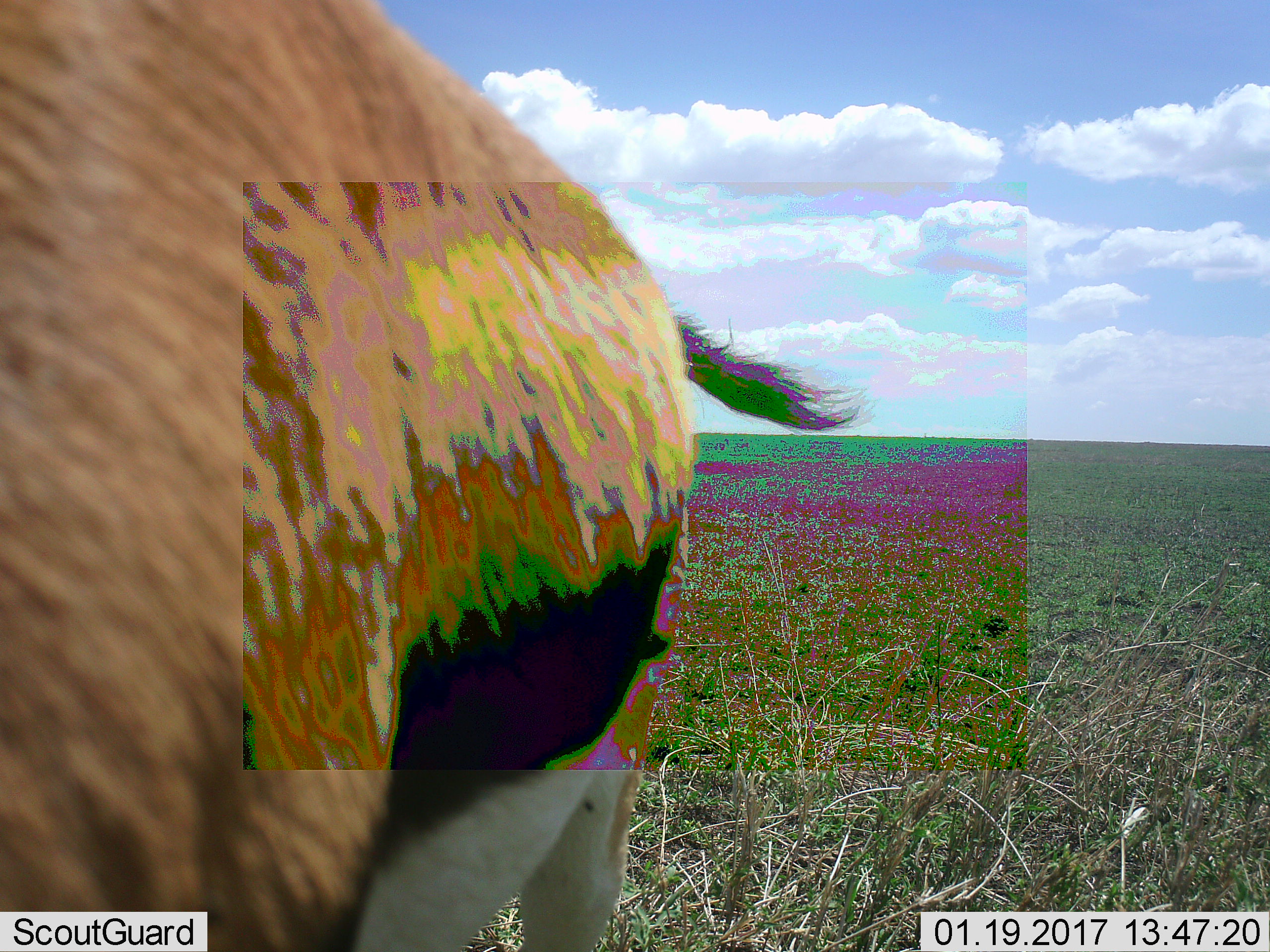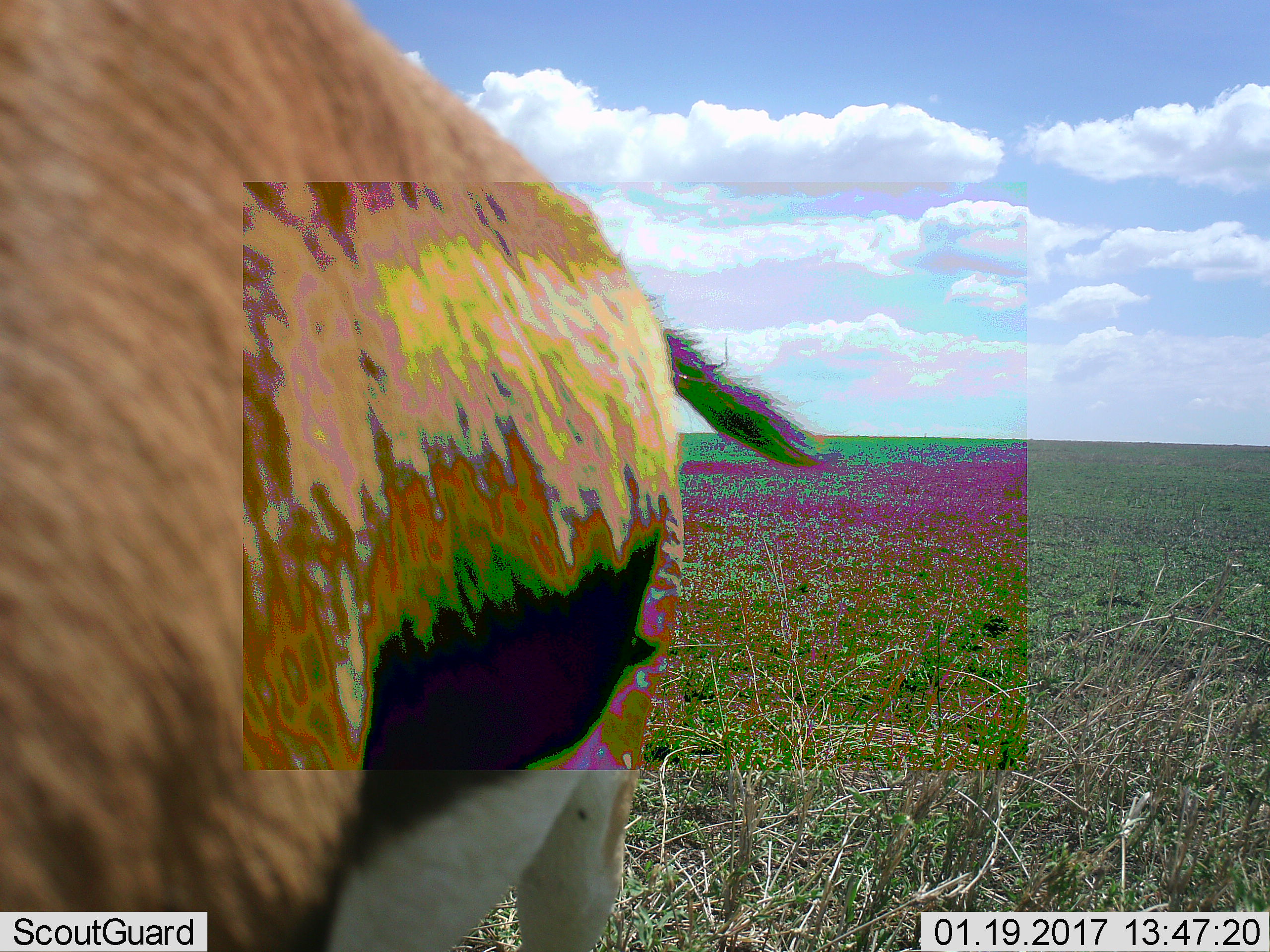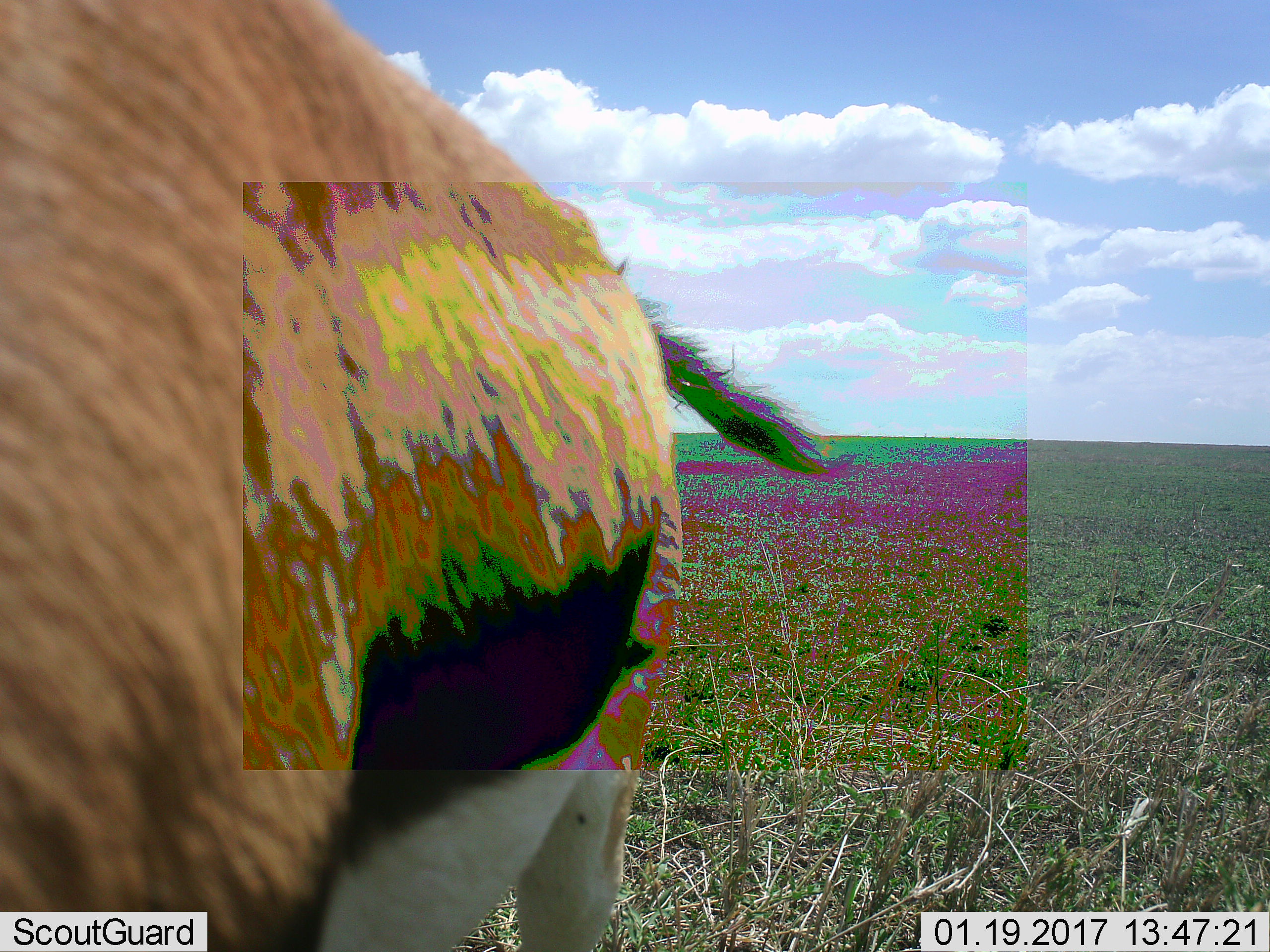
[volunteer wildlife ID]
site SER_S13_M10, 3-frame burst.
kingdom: Animalia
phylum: Chordata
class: Mammalia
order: Artiodactyla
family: Bovidae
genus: Eudorcas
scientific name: Eudorcas thomsonii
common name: thomson's gazelle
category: gazellethomsons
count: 1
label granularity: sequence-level